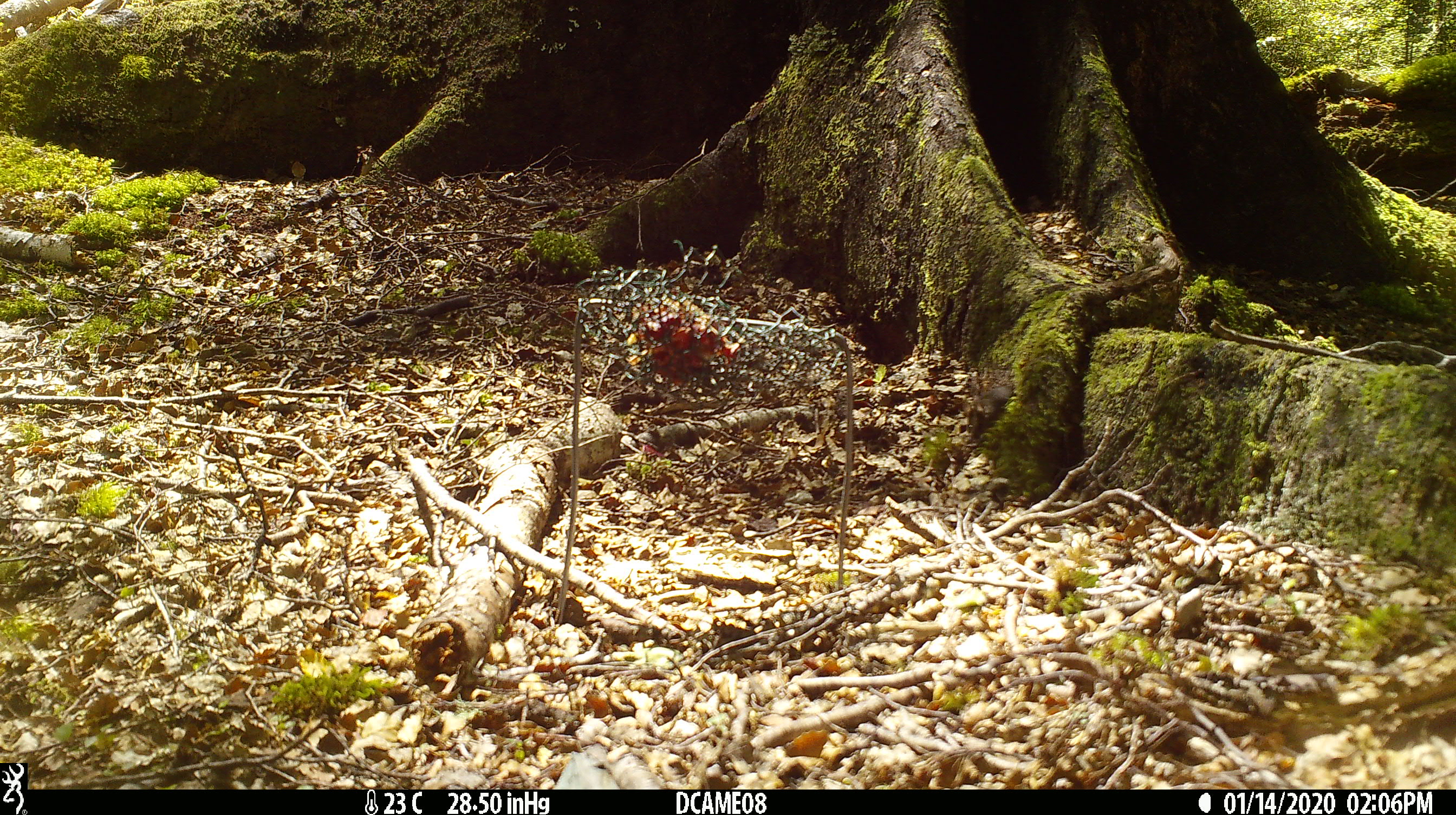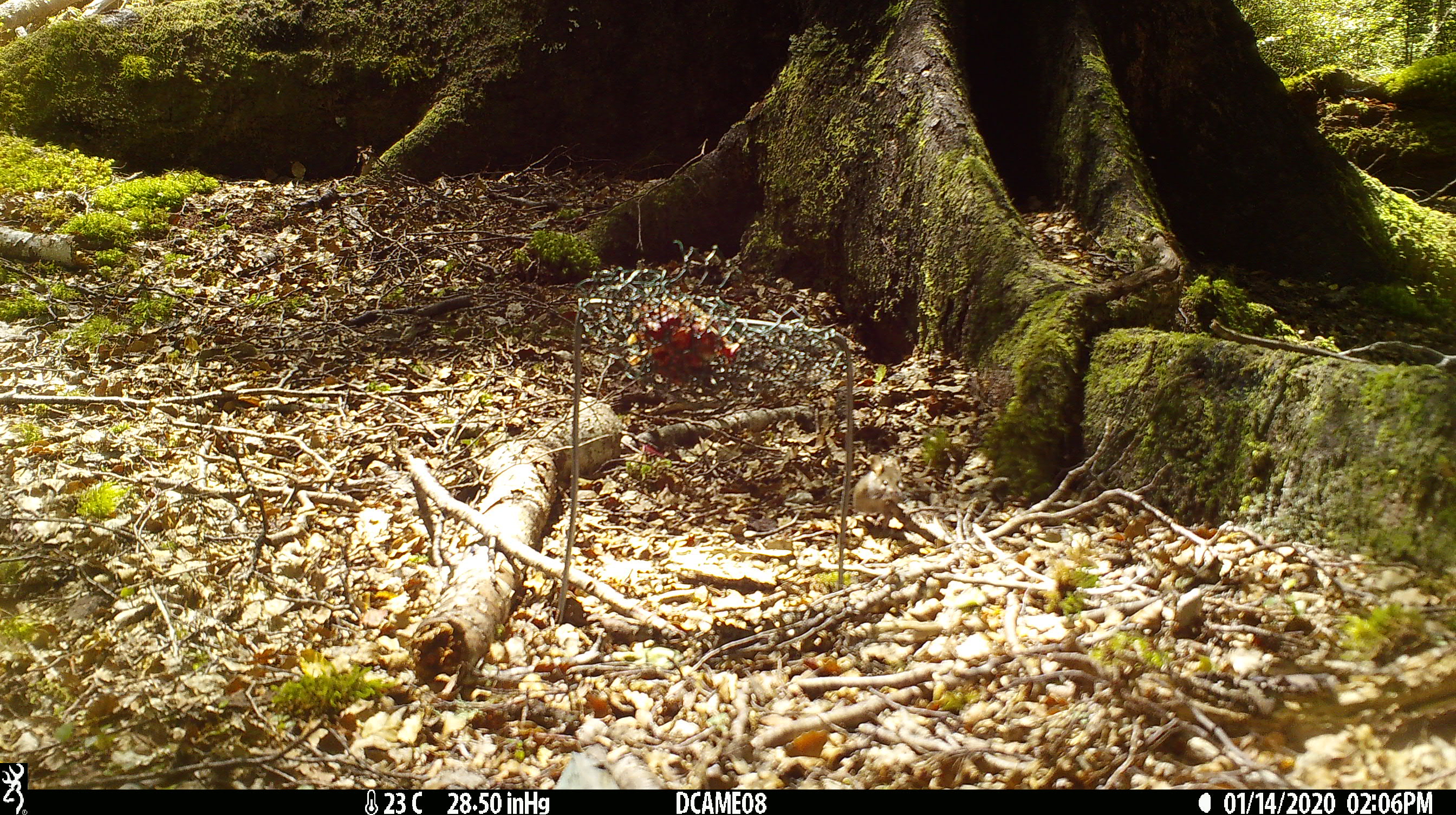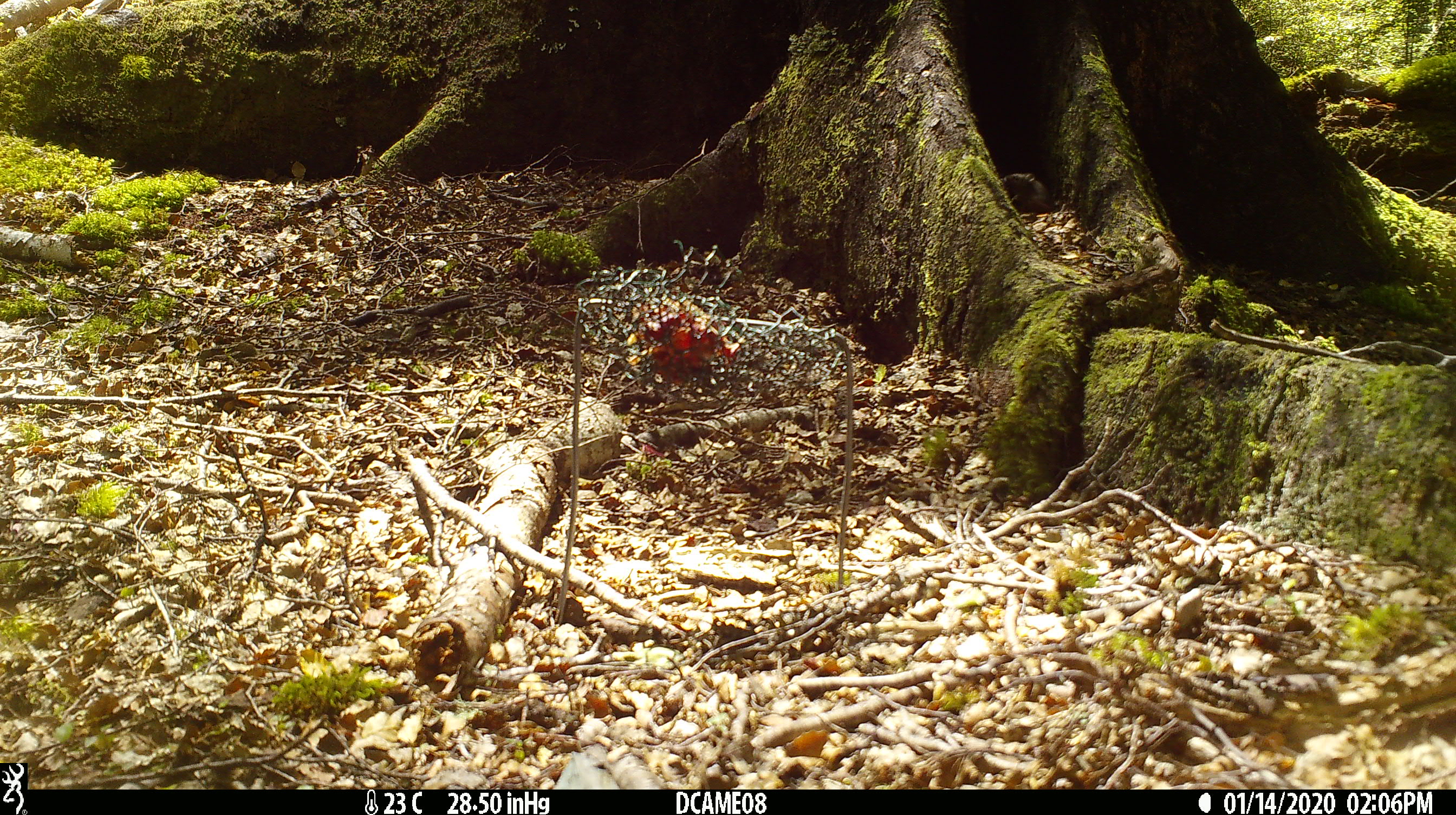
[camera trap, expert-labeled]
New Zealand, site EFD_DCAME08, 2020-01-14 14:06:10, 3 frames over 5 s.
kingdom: Animalia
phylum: Chordata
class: Mammalia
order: Rodentia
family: Muridae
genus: Mus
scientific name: Mus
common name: mouse